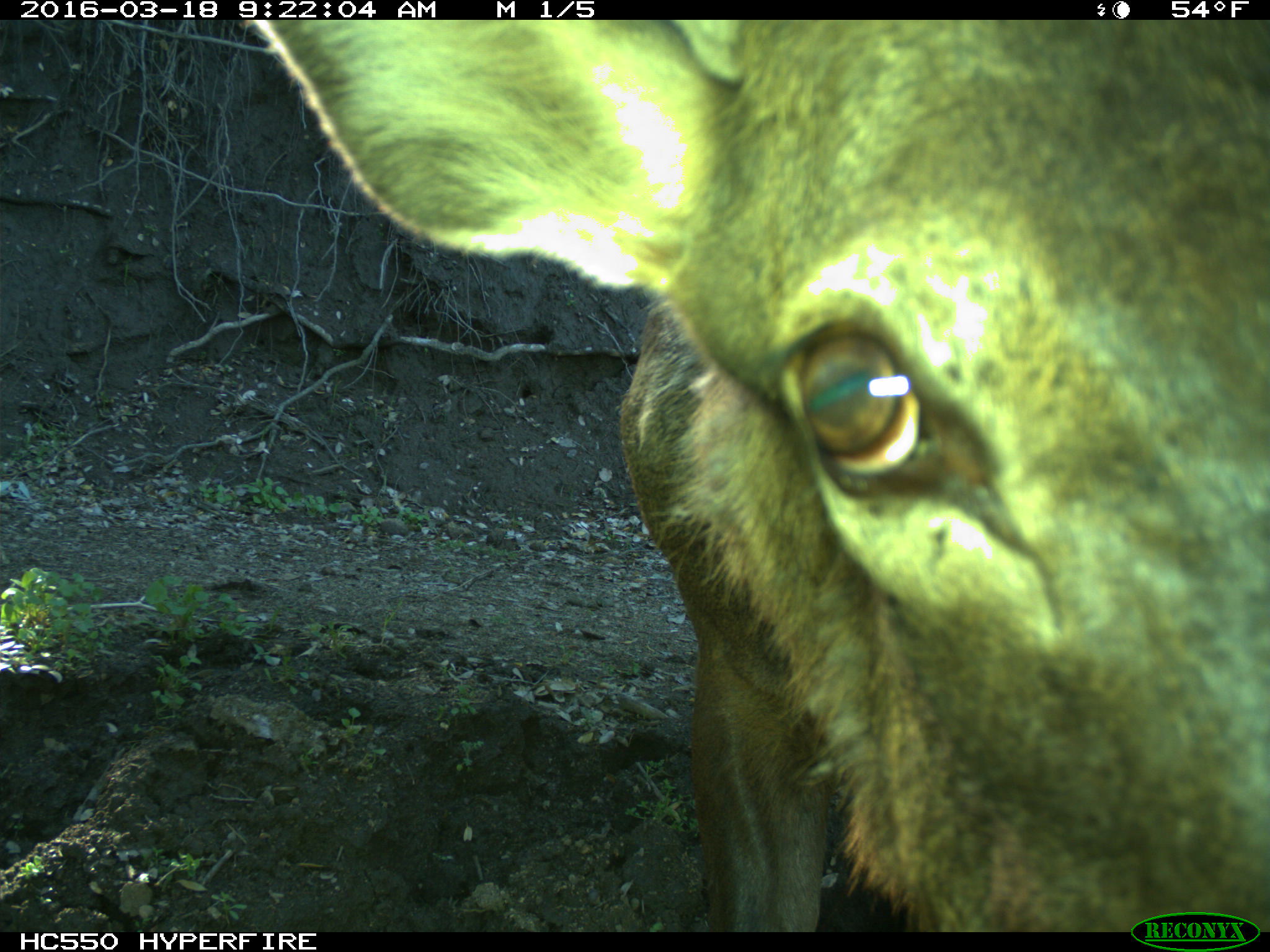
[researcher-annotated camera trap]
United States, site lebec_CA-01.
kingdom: Animalia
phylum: Chordata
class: Mammalia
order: Artiodactyla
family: Cervidae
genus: Cervus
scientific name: Cervus canadensis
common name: elk